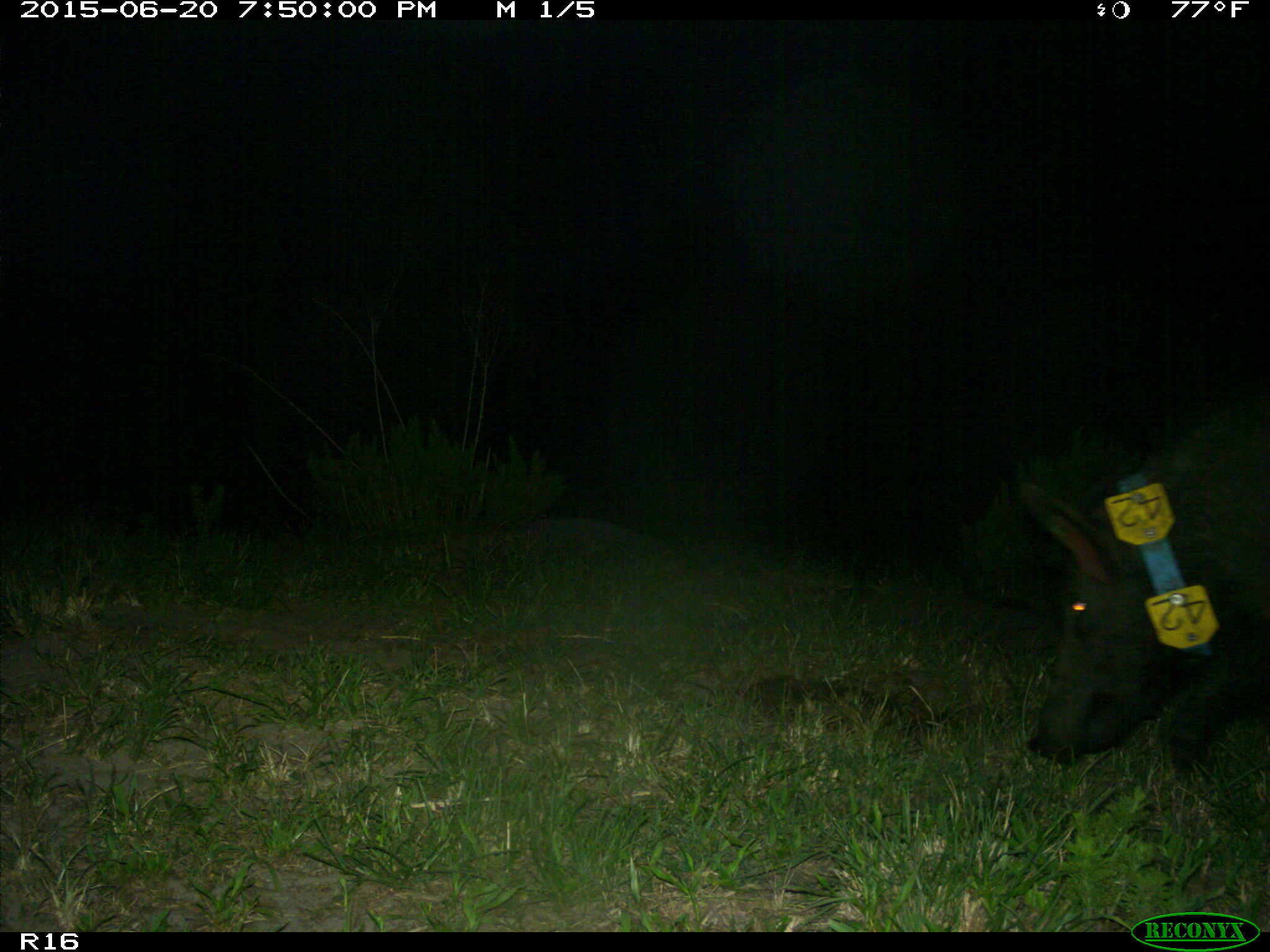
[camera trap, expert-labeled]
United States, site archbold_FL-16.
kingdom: Animalia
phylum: Chordata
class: Mammalia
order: Artiodactyla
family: Suidae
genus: Sus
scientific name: Sus scrofa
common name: wild boar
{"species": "Sus scrofa (wild boar)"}